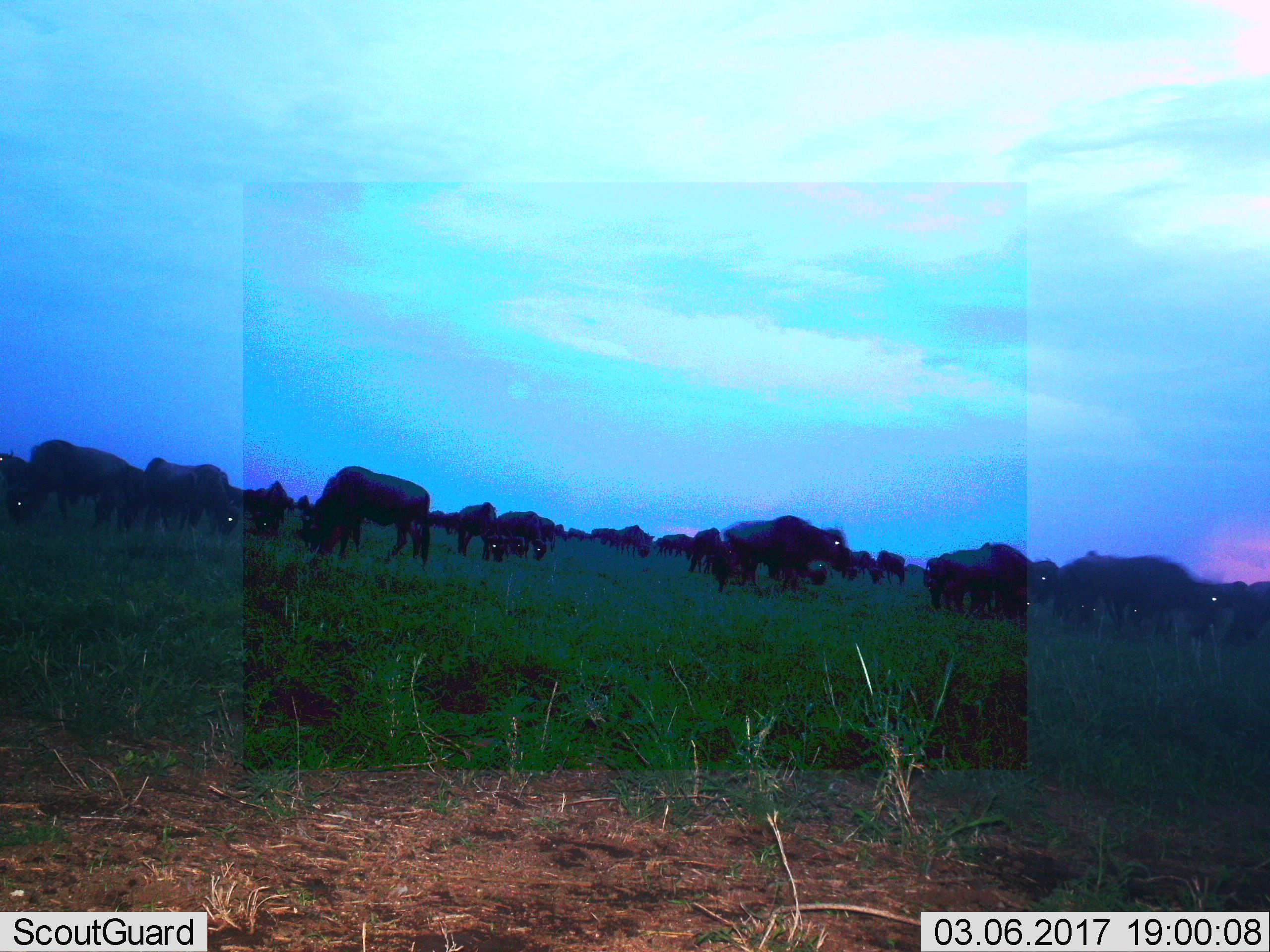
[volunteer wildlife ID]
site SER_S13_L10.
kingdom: Animalia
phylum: Chordata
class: Mammalia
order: Artiodactyla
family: Bovidae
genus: Connochaetes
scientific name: Connochaetes taurinus taurinus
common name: blue wildebeest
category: wildebeestblue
Wildebeestblue (blue wildebeest) (Connochaetes taurinus taurinus), count 11-50. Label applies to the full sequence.